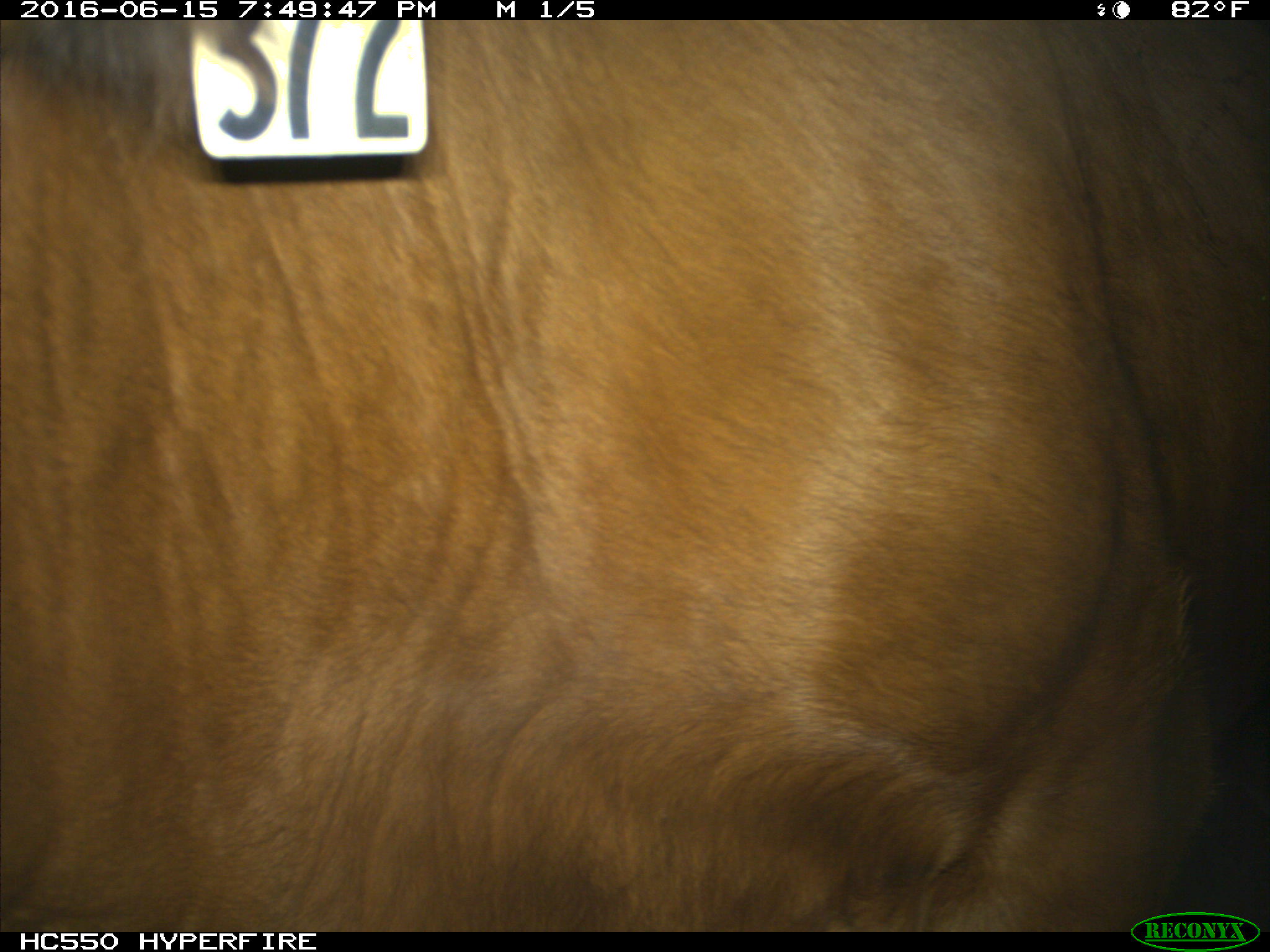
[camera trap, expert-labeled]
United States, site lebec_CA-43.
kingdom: Animalia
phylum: Chordata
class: Mammalia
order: Artiodactyla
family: Bovidae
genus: Bos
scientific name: Bos taurus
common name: domestic cow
Bos taurus (domestic cow).